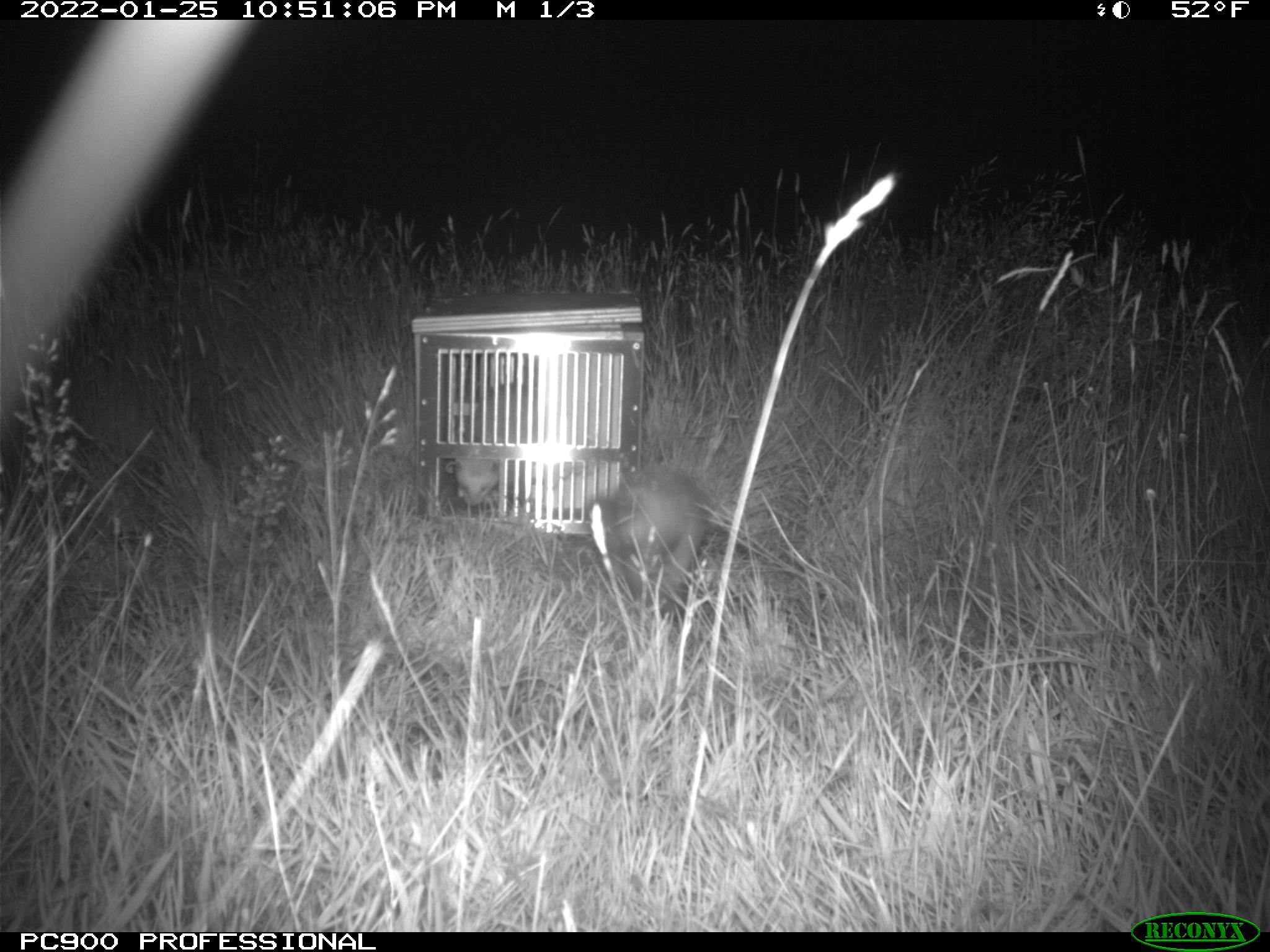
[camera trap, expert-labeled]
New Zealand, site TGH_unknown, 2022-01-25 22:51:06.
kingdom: Animalia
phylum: Chordata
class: Mammalia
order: Carnivora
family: Mustelidae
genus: Mustela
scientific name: Mustela furo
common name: ferret